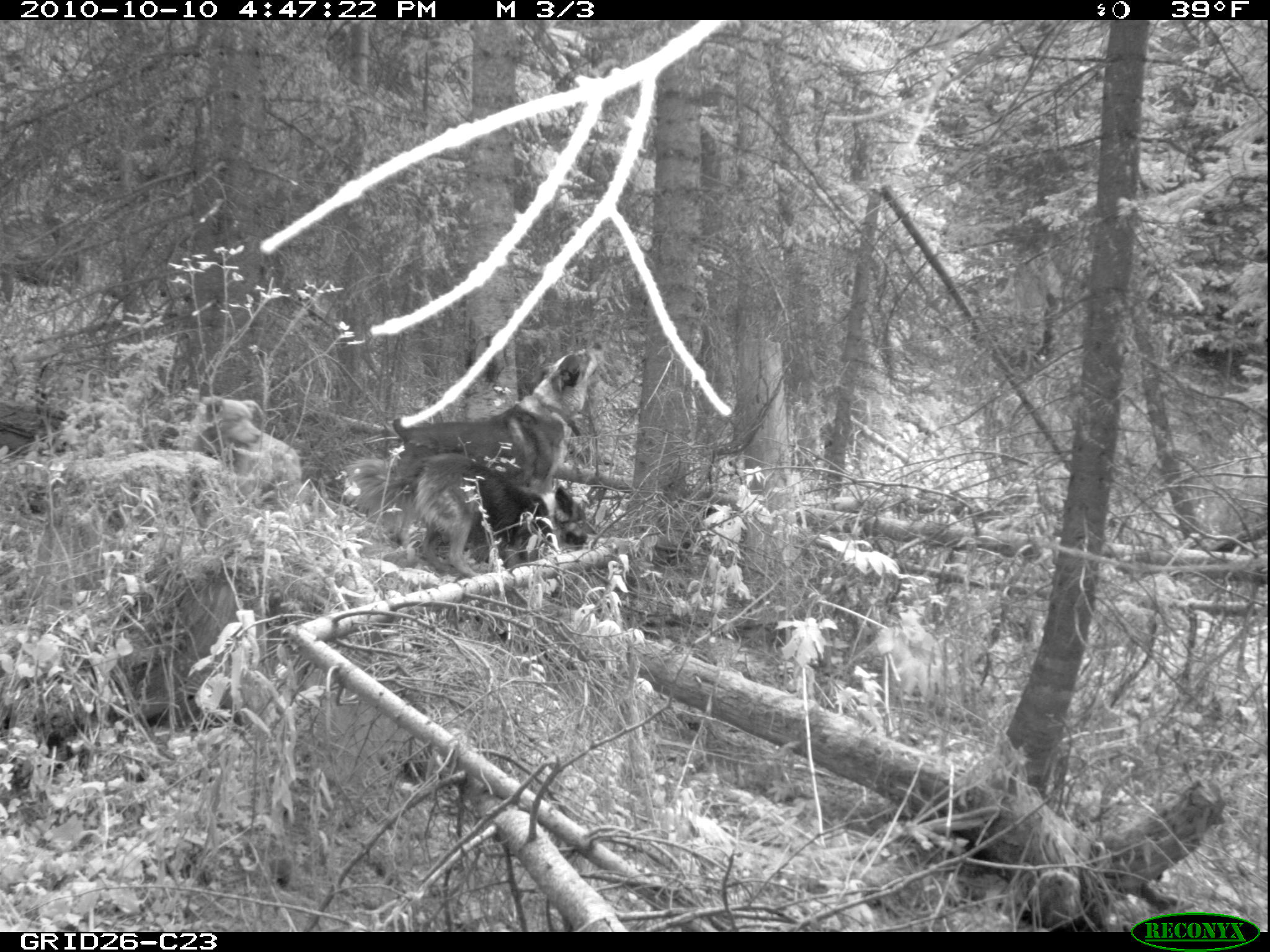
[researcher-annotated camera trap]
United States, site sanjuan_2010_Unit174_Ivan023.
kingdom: Animalia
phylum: Chordata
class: Mammalia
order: Carnivora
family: Canidae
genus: Canis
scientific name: Canis familiaris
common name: domestic dog